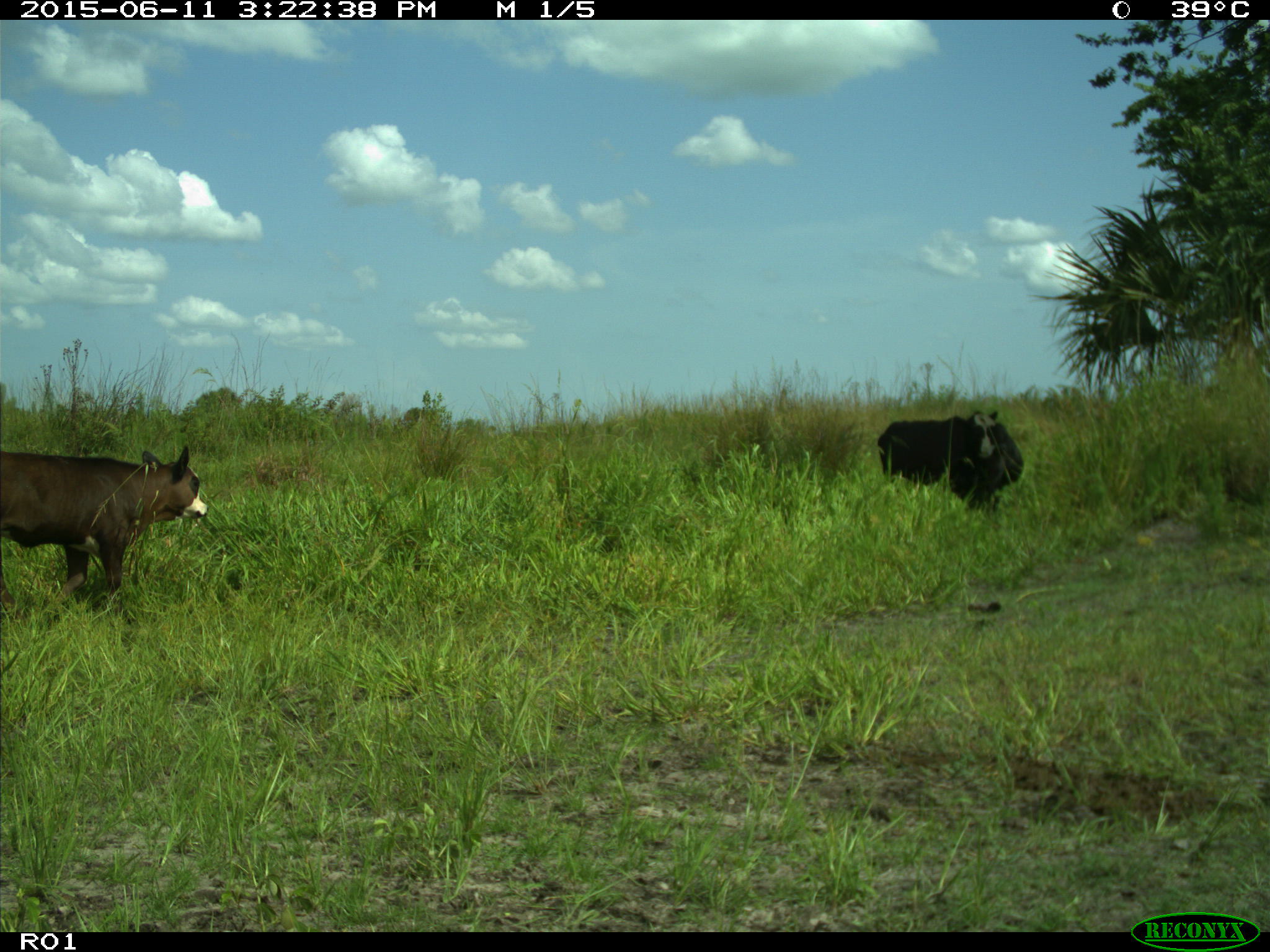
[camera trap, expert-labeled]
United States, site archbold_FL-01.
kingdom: Animalia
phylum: Chordata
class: Mammalia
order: Artiodactyla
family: Bovidae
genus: Bos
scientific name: Bos taurus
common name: domestic cow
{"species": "Bos taurus (domestic cow)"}